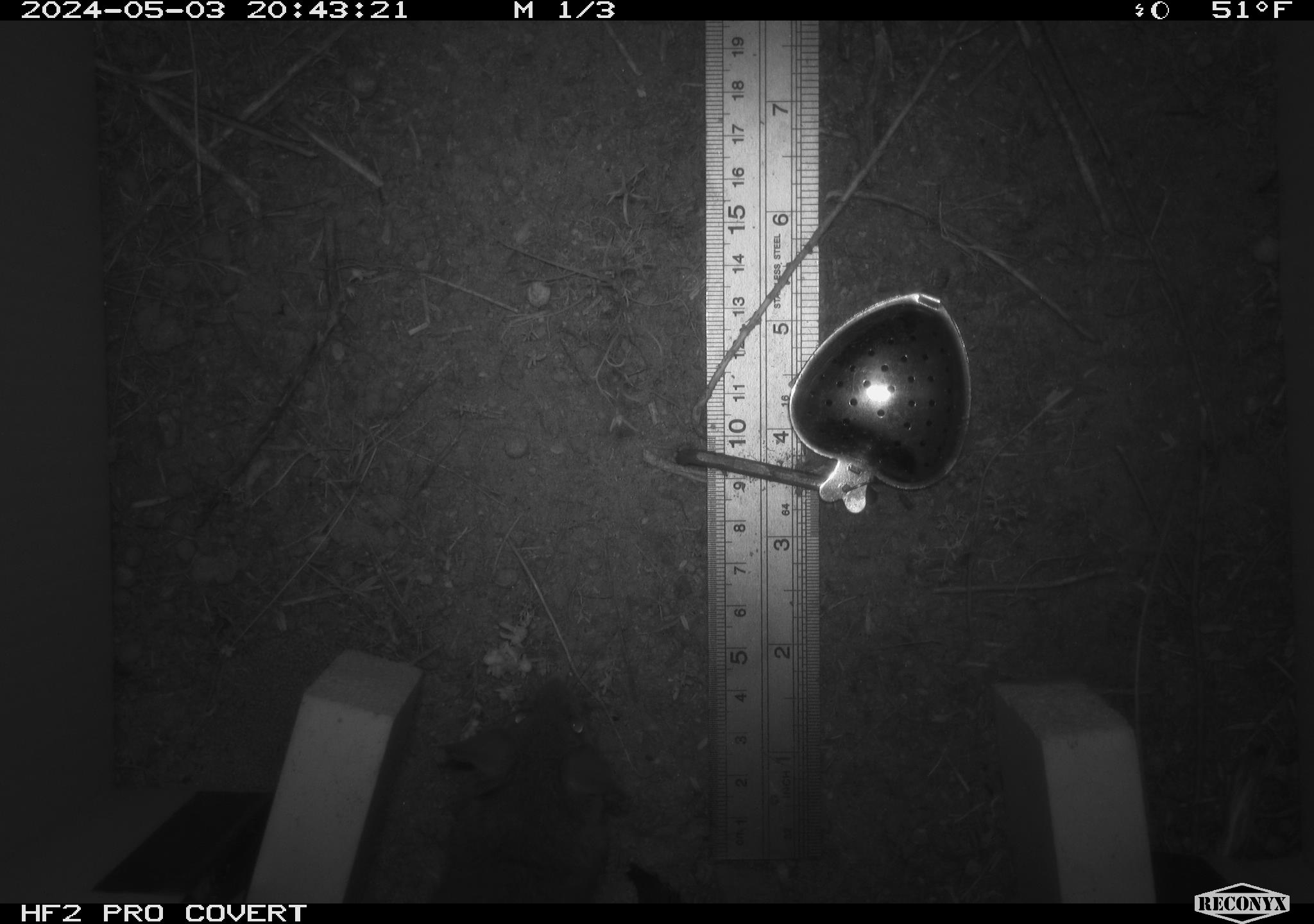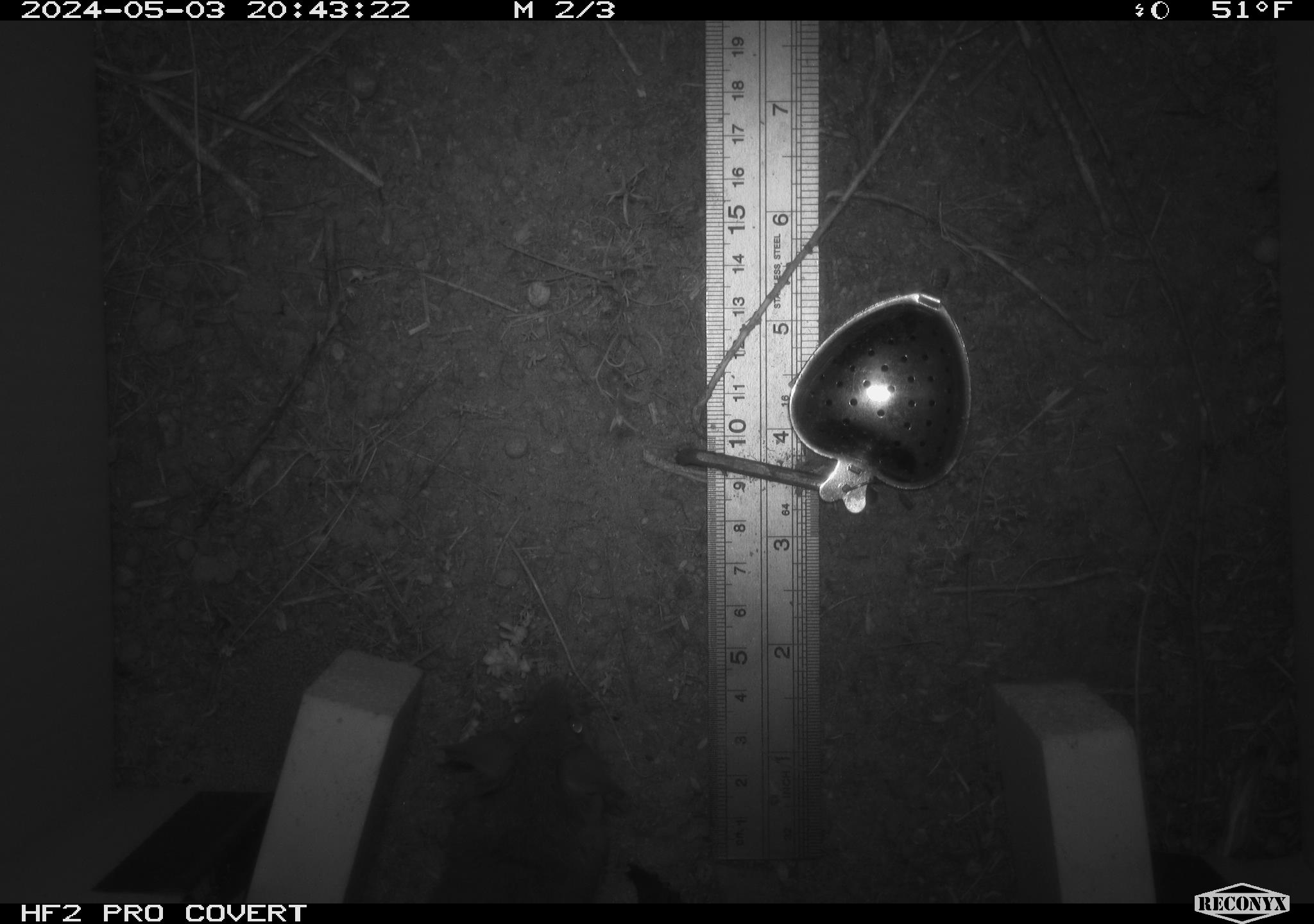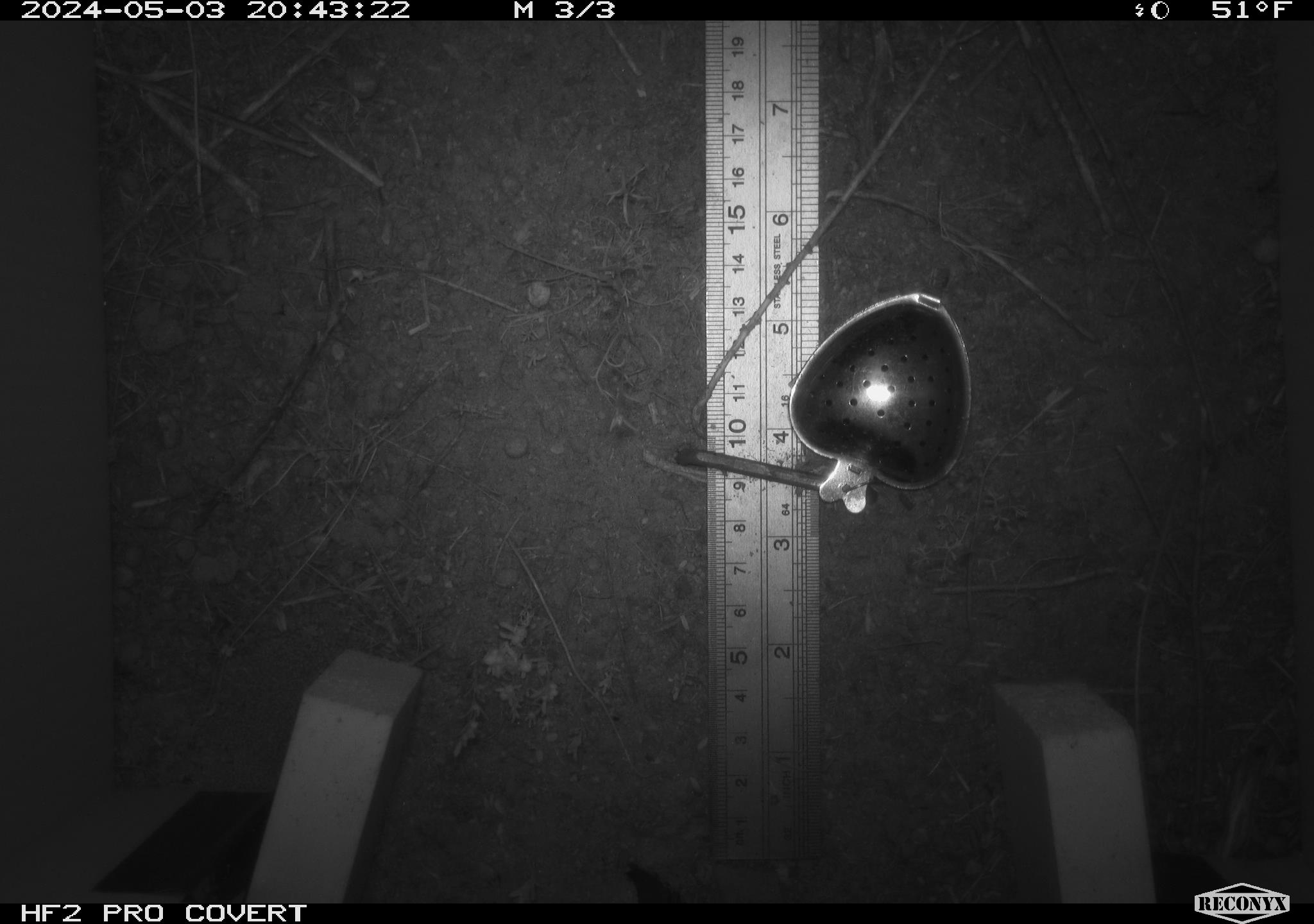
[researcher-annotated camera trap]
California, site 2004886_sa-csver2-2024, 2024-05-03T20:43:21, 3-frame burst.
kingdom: Animalia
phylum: Chordata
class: Mammalia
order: Rodentia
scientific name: Rodentia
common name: rodent